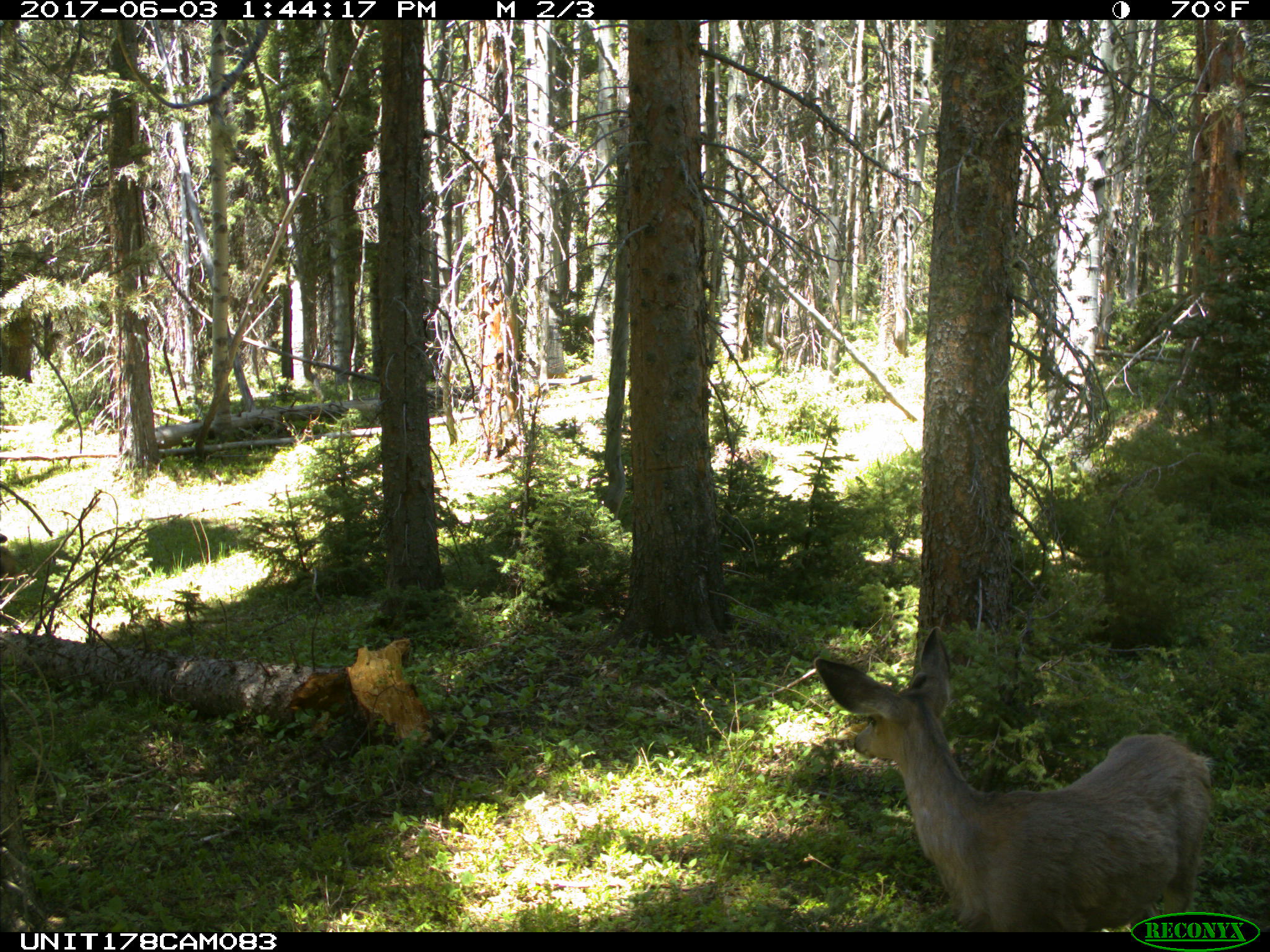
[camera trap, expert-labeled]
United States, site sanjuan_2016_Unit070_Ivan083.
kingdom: Animalia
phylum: Chordata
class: Mammalia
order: Artiodactyla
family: Cervidae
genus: Odocoileus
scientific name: Odocoileus hemionus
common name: mule deer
Odocoileus hemionus (mule deer).